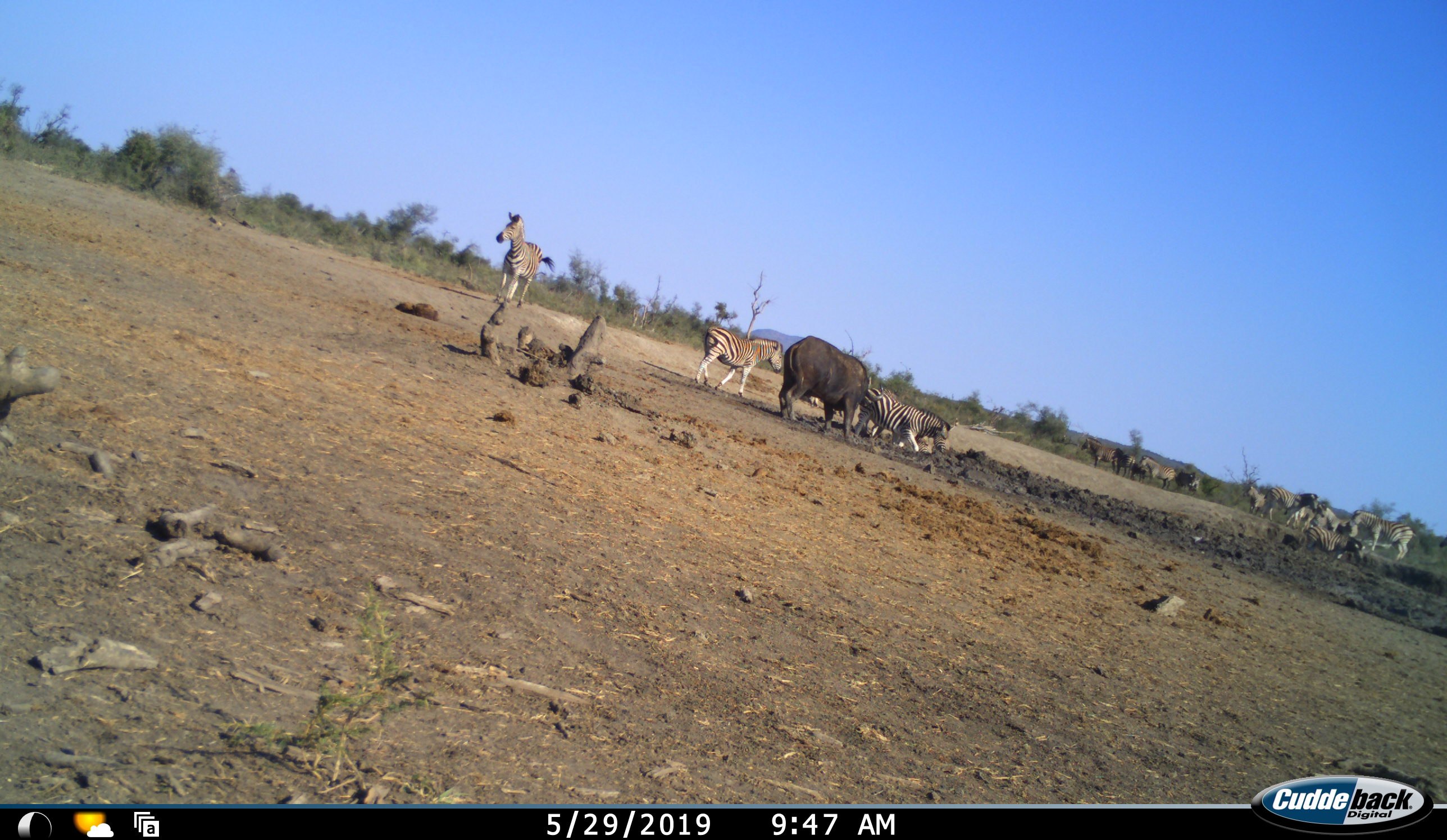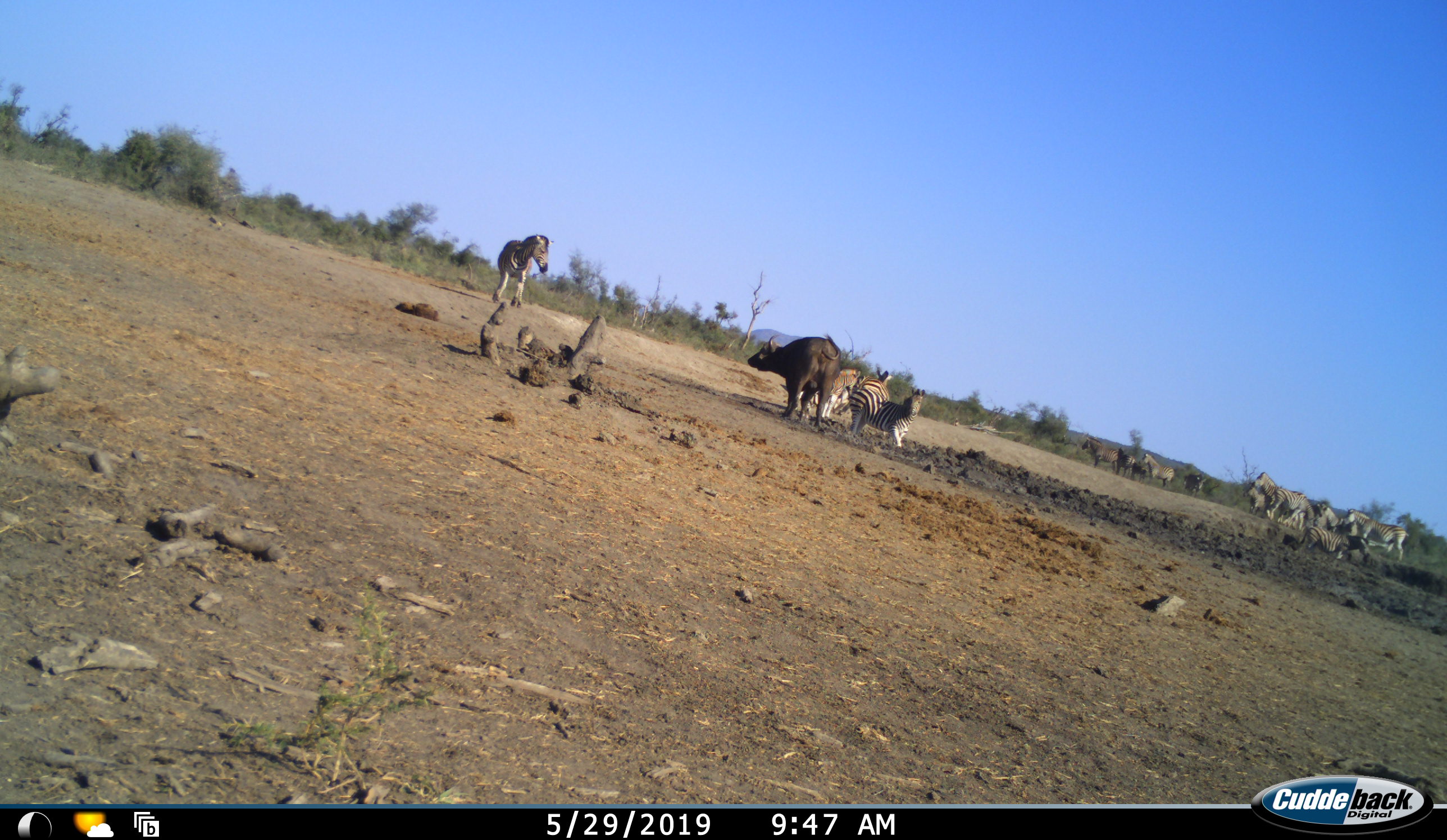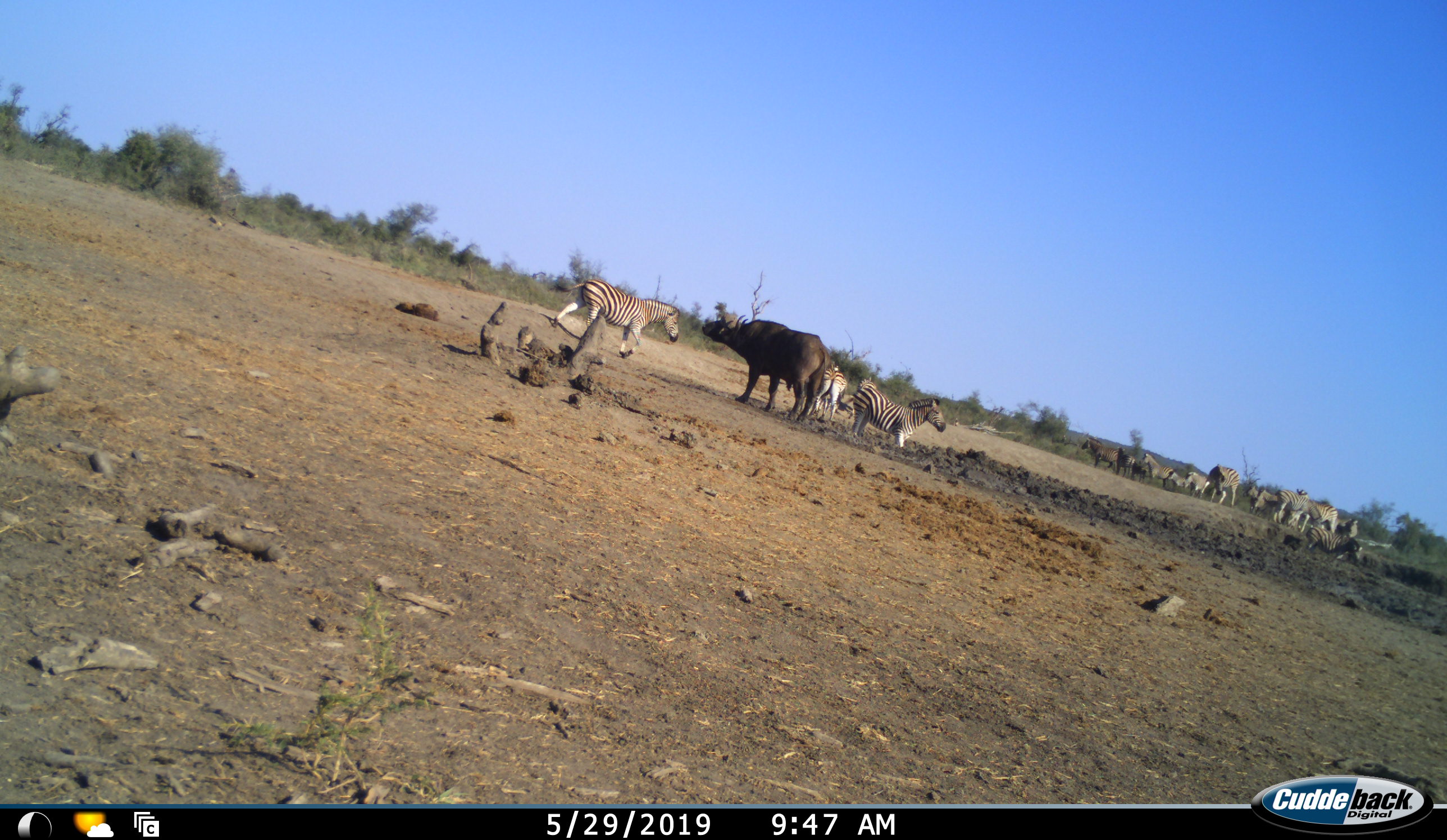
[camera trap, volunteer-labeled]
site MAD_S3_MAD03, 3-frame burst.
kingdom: Animalia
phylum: Chordata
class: Mammalia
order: Artiodactyla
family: Bovidae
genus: Syncerus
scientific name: Syncerus caffer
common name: african buffalo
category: buffalo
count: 1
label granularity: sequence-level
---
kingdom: Animalia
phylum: Chordata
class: Mammalia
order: Perissodactyla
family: Equidae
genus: Equus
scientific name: Equus quagga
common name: plains zebra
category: zebraplains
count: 11-50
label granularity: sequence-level